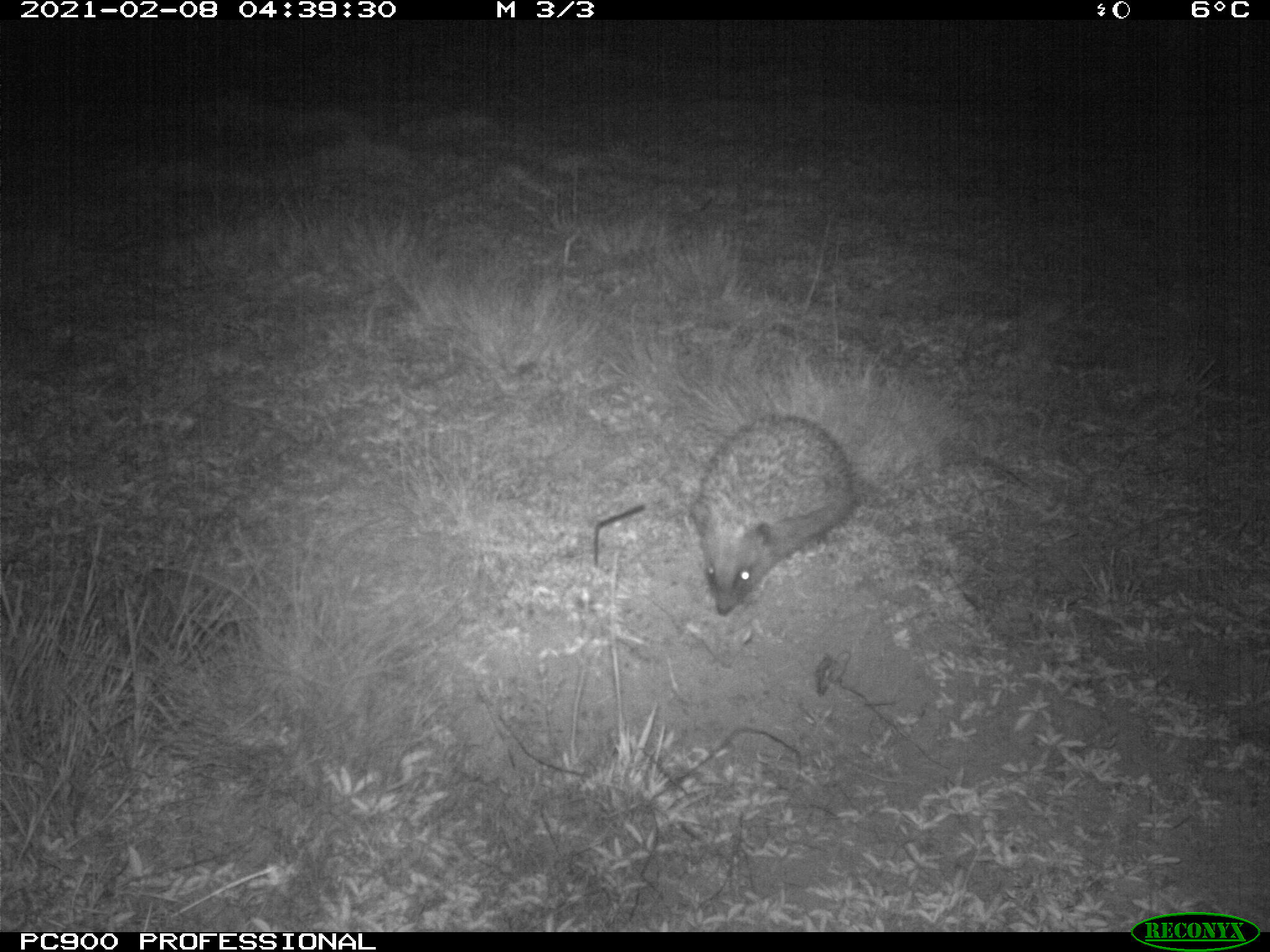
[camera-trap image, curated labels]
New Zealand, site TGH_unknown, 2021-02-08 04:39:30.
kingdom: Animalia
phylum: Chordata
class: Mammalia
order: Eulipotyphla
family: Erinaceidae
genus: Erinaceus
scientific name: Erinaceus europaeus europaeus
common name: european hedgehog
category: hedgehog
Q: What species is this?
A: Hedgehog (european hedgehog) (Erinaceus europaeus europaeus).